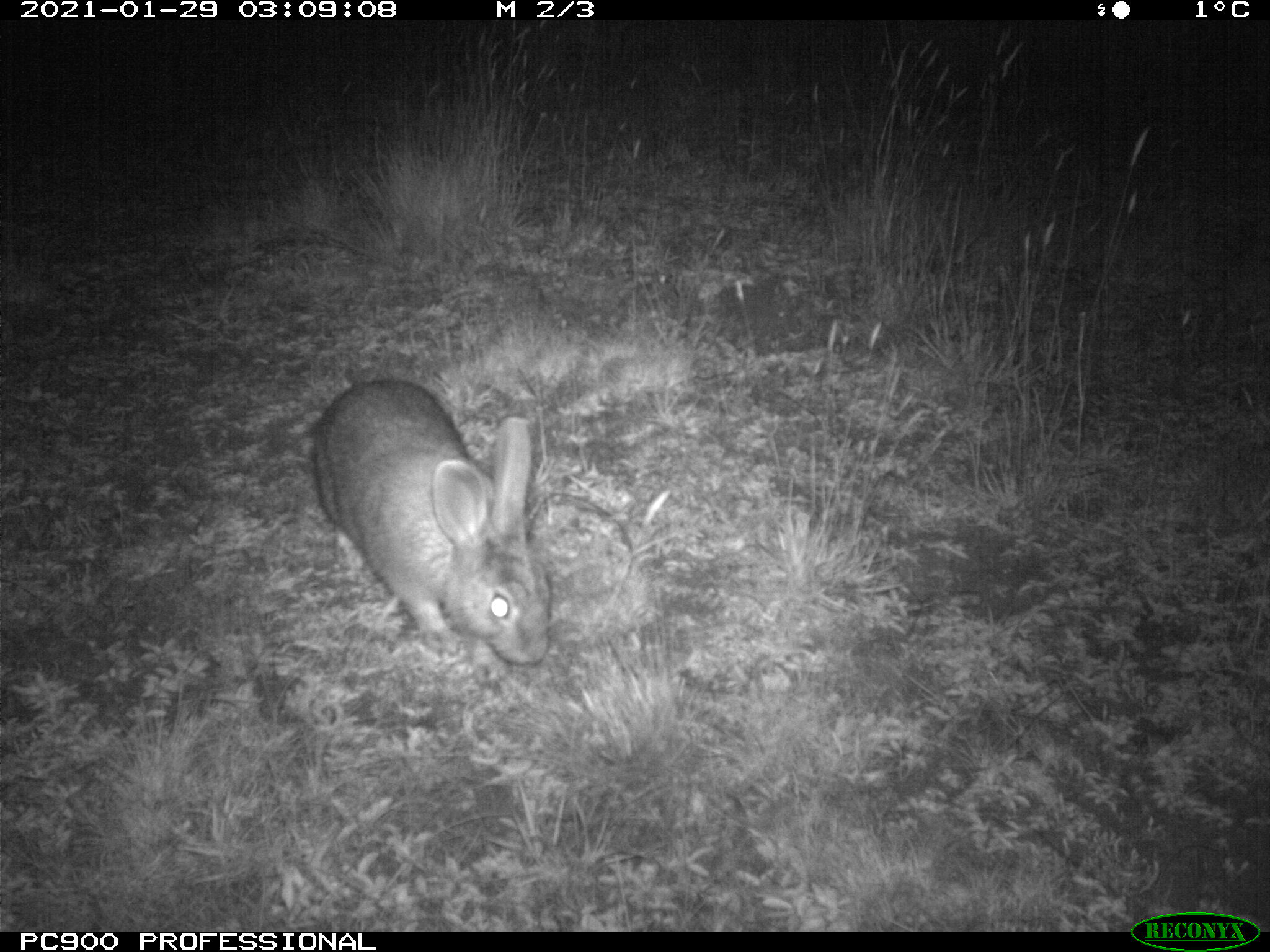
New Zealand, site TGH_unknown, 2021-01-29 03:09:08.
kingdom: Animalia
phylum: Chordata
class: Mammalia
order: Lagomorpha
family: Leporidae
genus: Oryctolagus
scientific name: Oryctolagus cuniculus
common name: european rabbit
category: rabbit